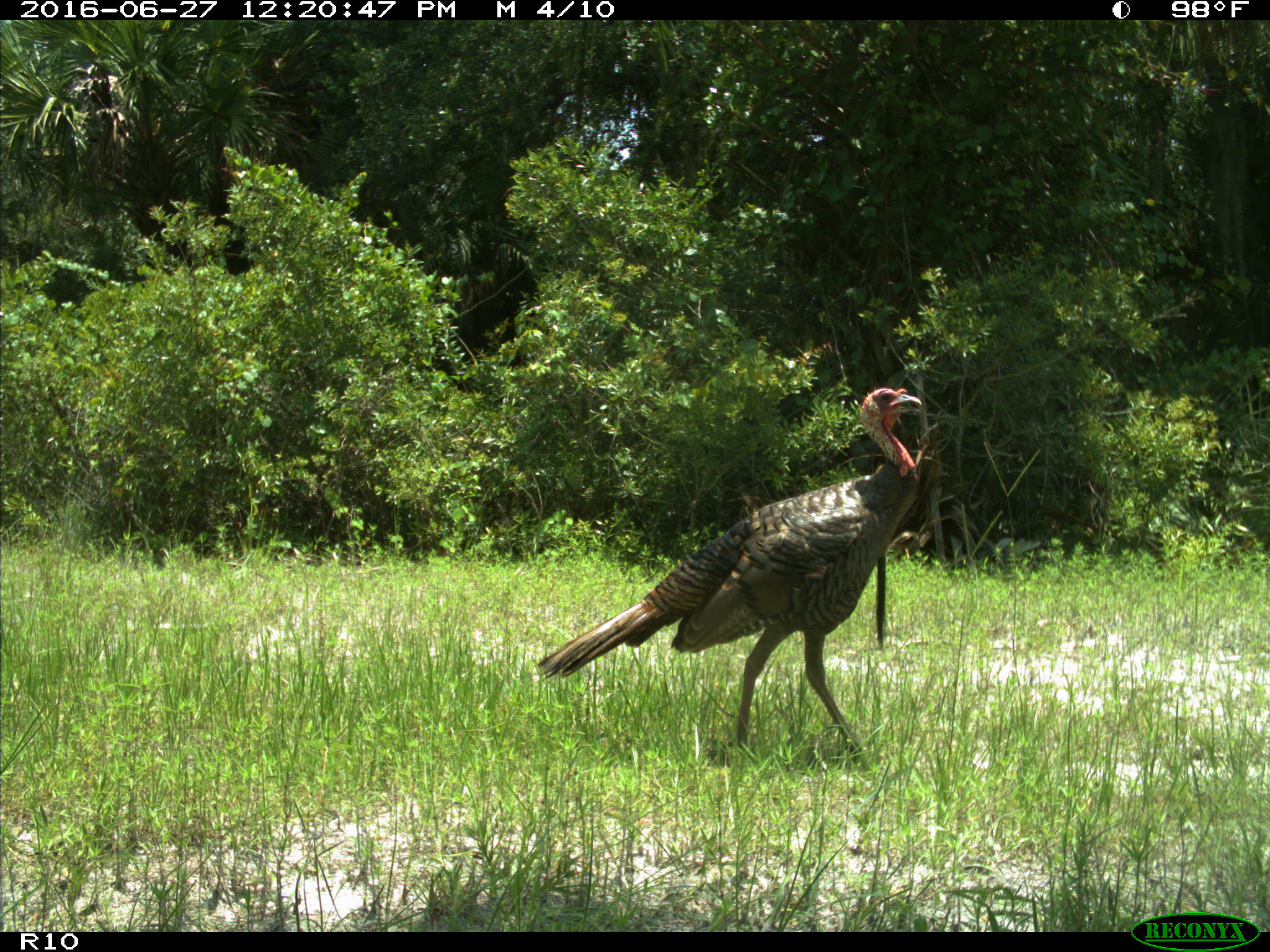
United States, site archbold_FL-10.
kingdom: Animalia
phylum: Chordata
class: Aves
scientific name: Aves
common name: birds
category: unidentified bird